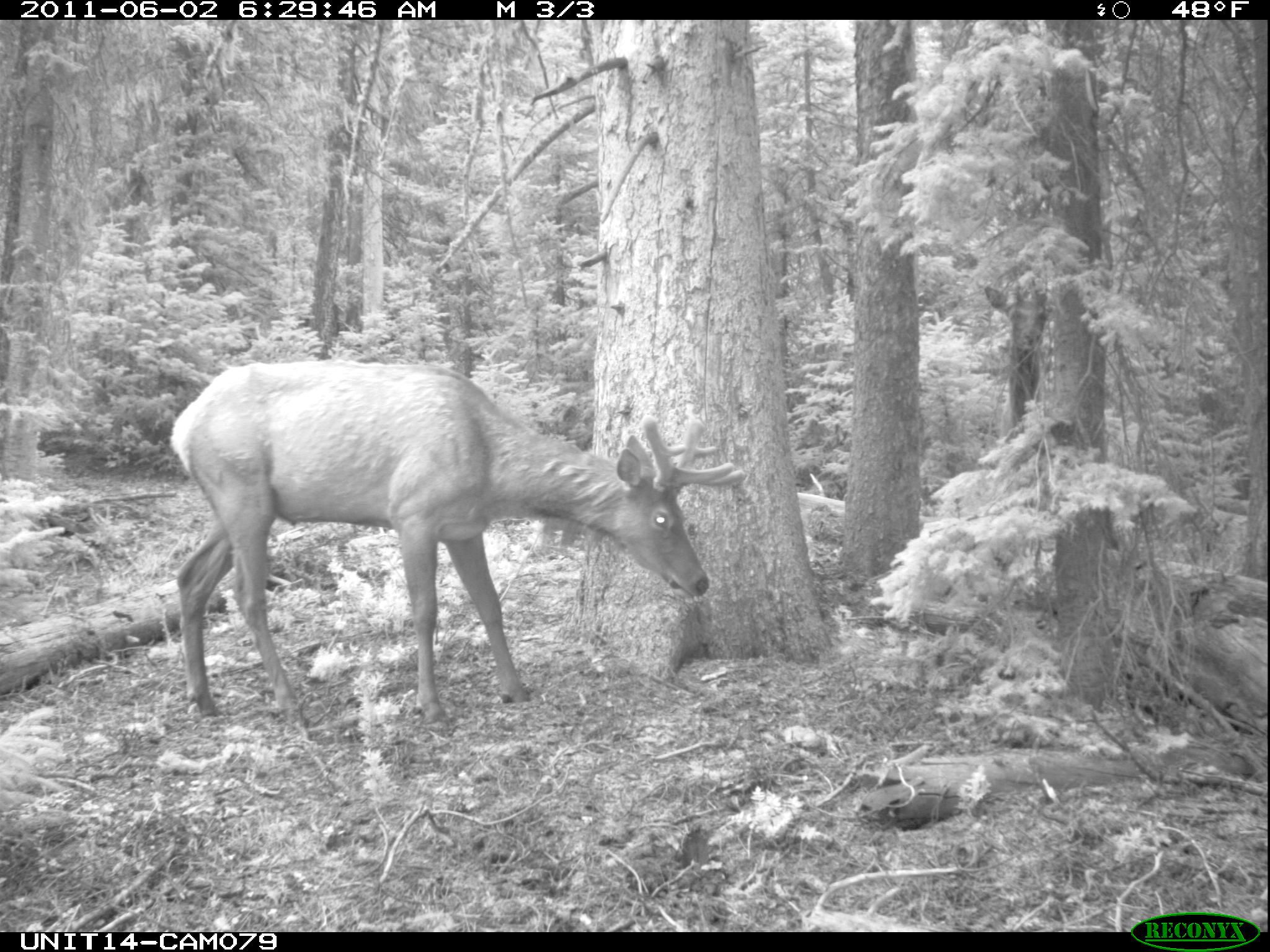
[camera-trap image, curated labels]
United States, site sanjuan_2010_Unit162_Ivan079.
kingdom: Animalia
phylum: Chordata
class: Mammalia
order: Artiodactyla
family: Cervidae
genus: Cervus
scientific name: Cervus elaphus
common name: red deer